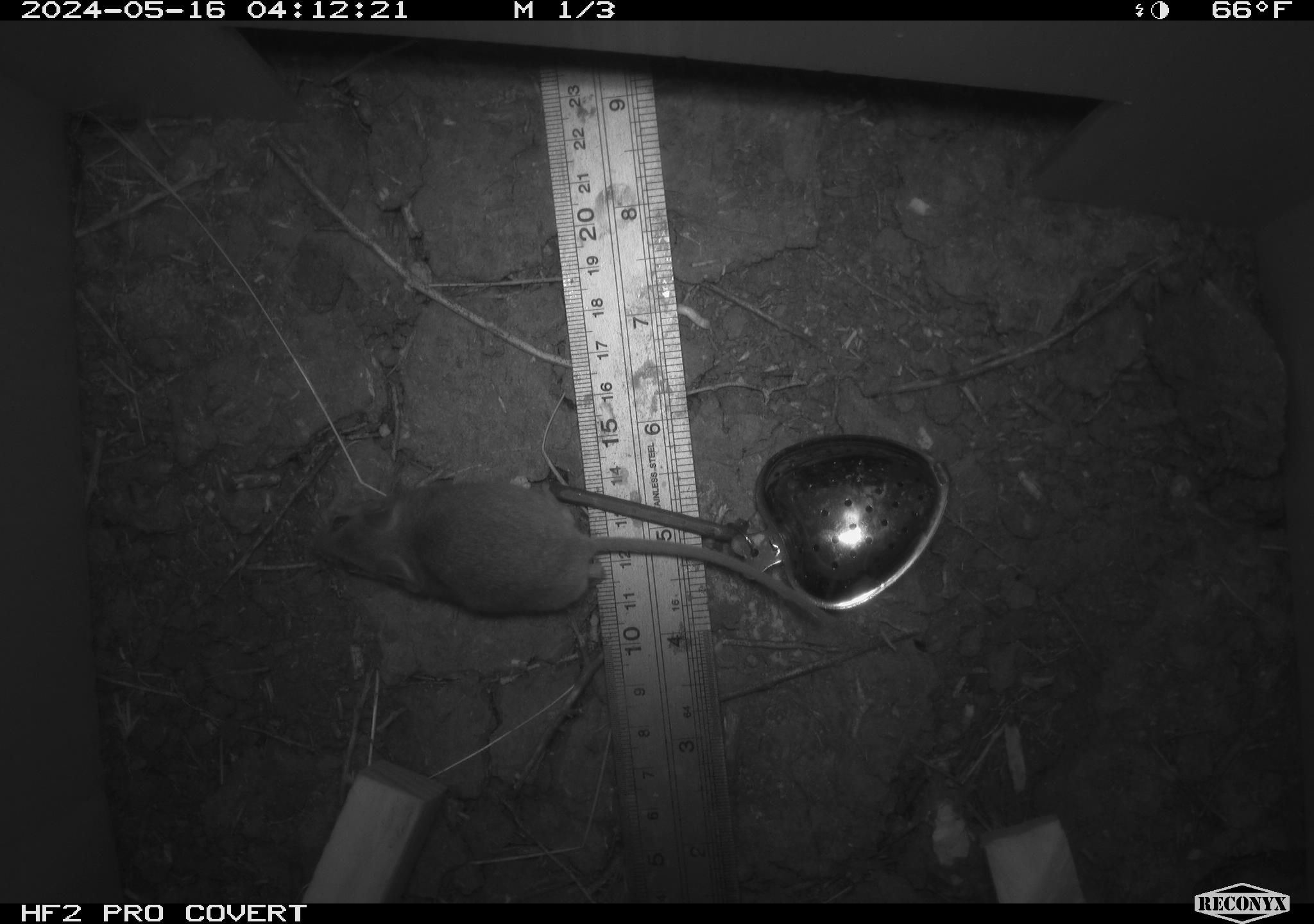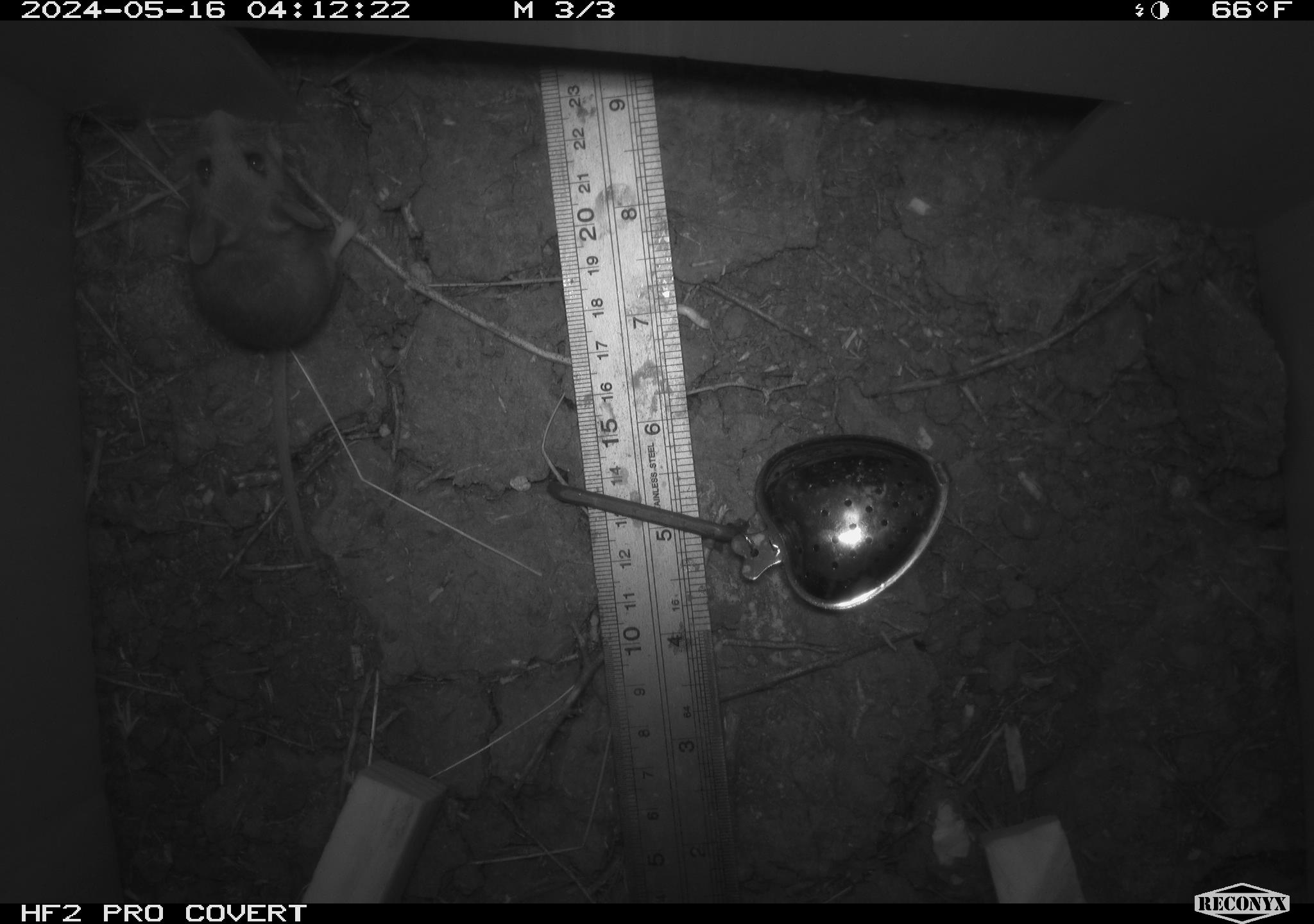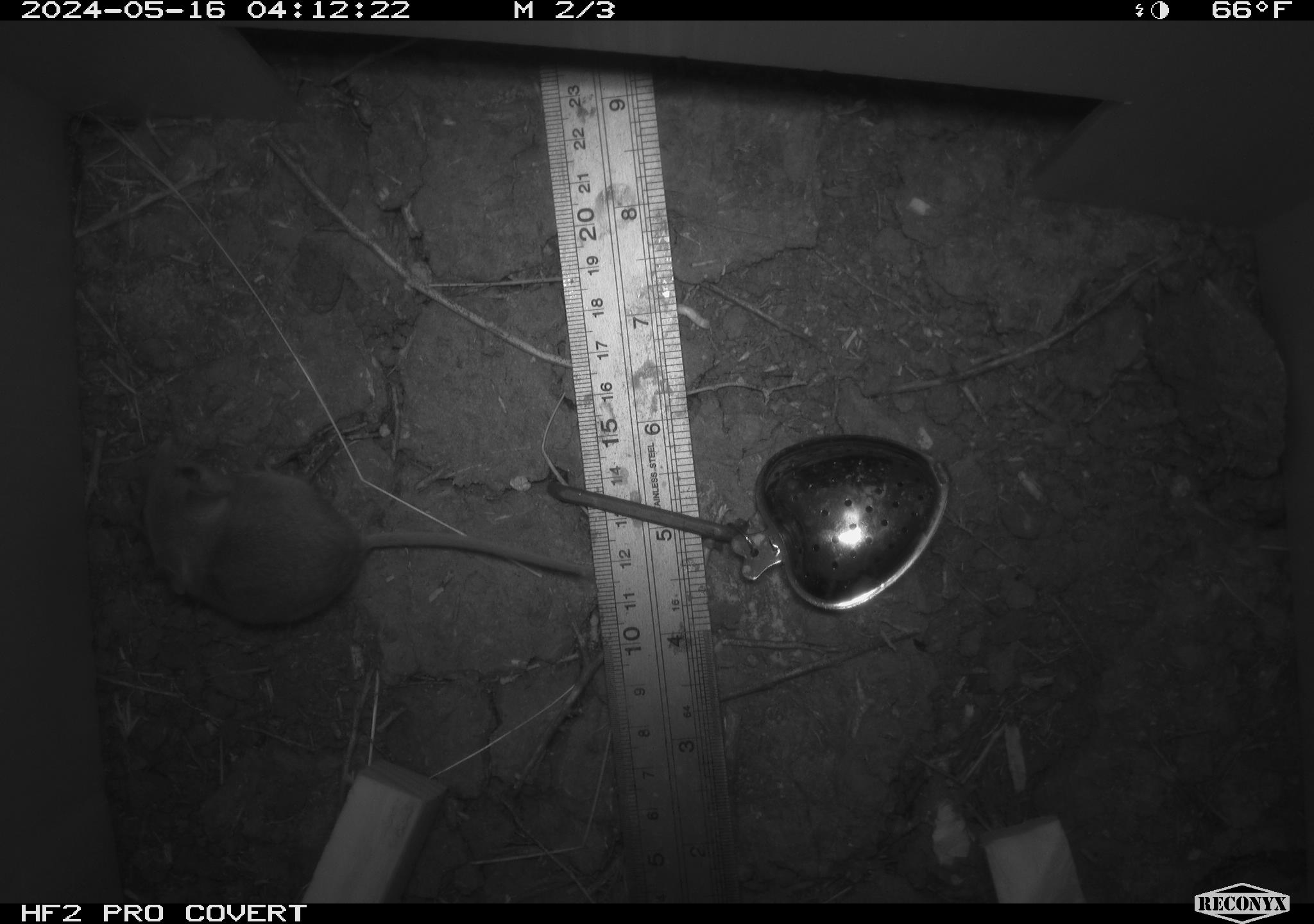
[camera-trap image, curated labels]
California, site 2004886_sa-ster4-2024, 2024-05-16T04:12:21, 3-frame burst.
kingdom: Animalia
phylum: Chordata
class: Mammalia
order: Rodentia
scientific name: Rodentia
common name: mouse species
Mouse species (Rodentia).